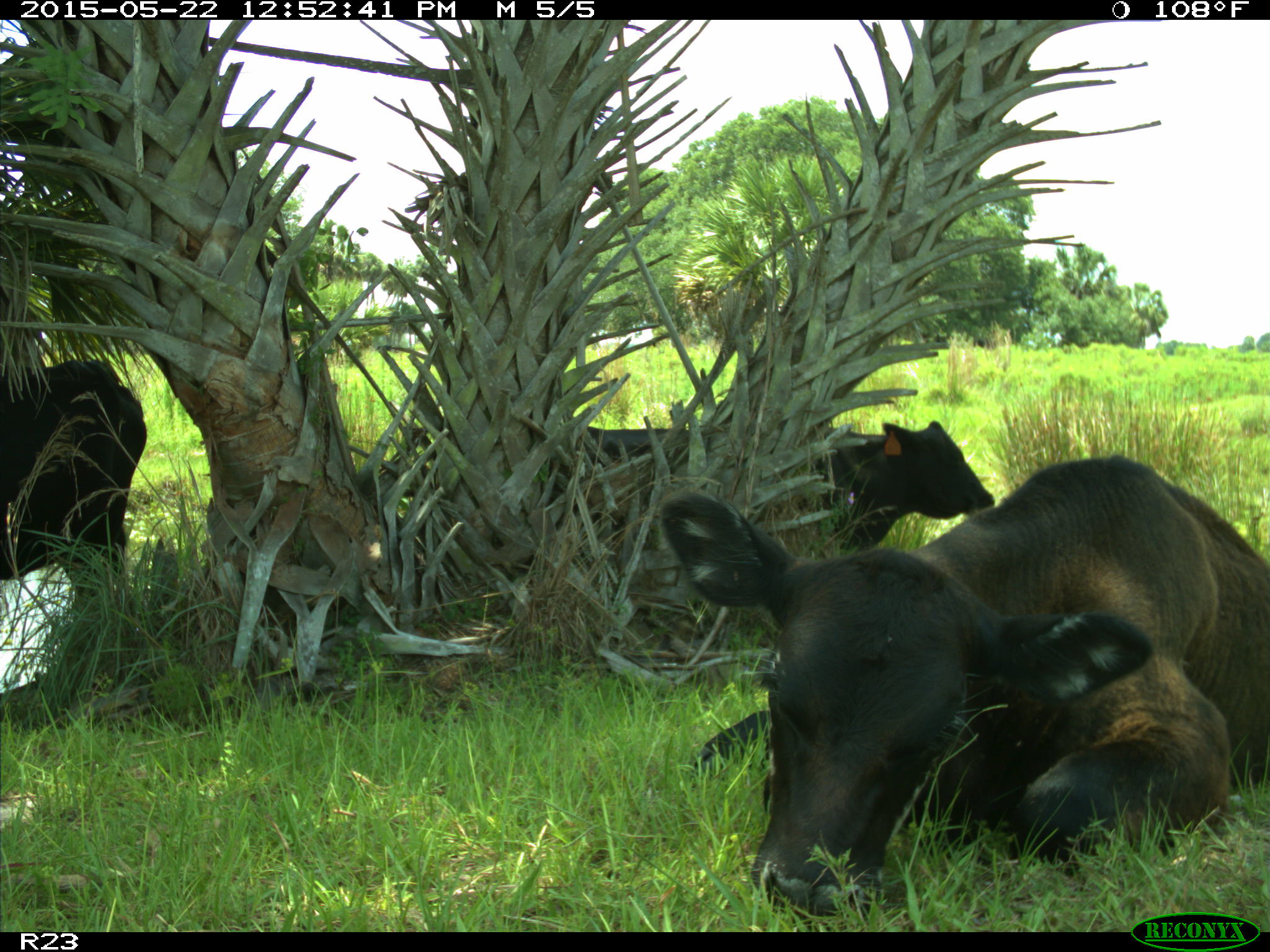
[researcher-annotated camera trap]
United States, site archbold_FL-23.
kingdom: Animalia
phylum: Chordata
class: Mammalia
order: Artiodactyla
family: Bovidae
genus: Bos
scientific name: Bos taurus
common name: domestic cow